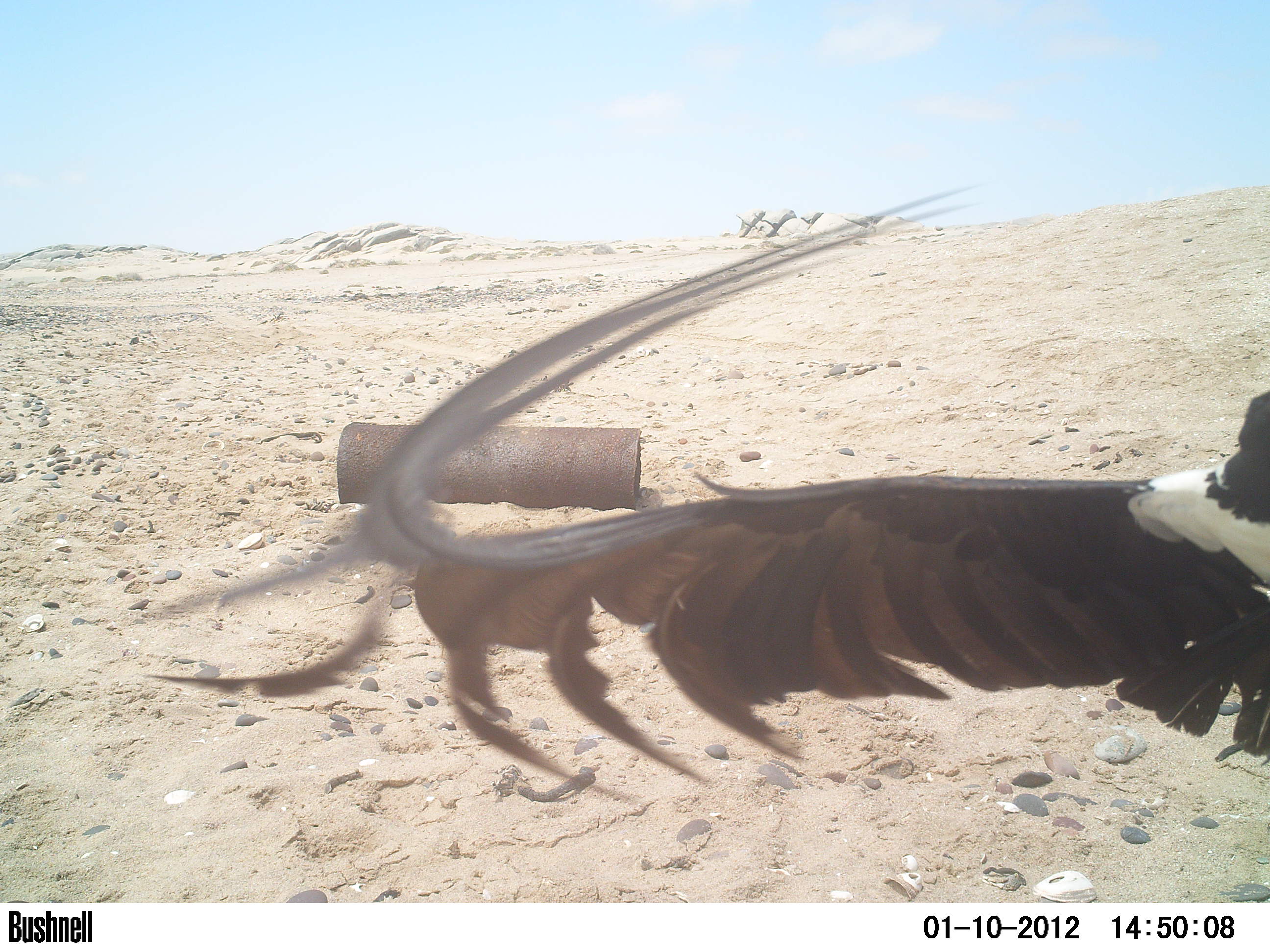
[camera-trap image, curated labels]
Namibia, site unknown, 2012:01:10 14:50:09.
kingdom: Animalia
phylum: Chordata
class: Aves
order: Passeriformes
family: Corvidae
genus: Corvus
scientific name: Corvus albus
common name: pied crow